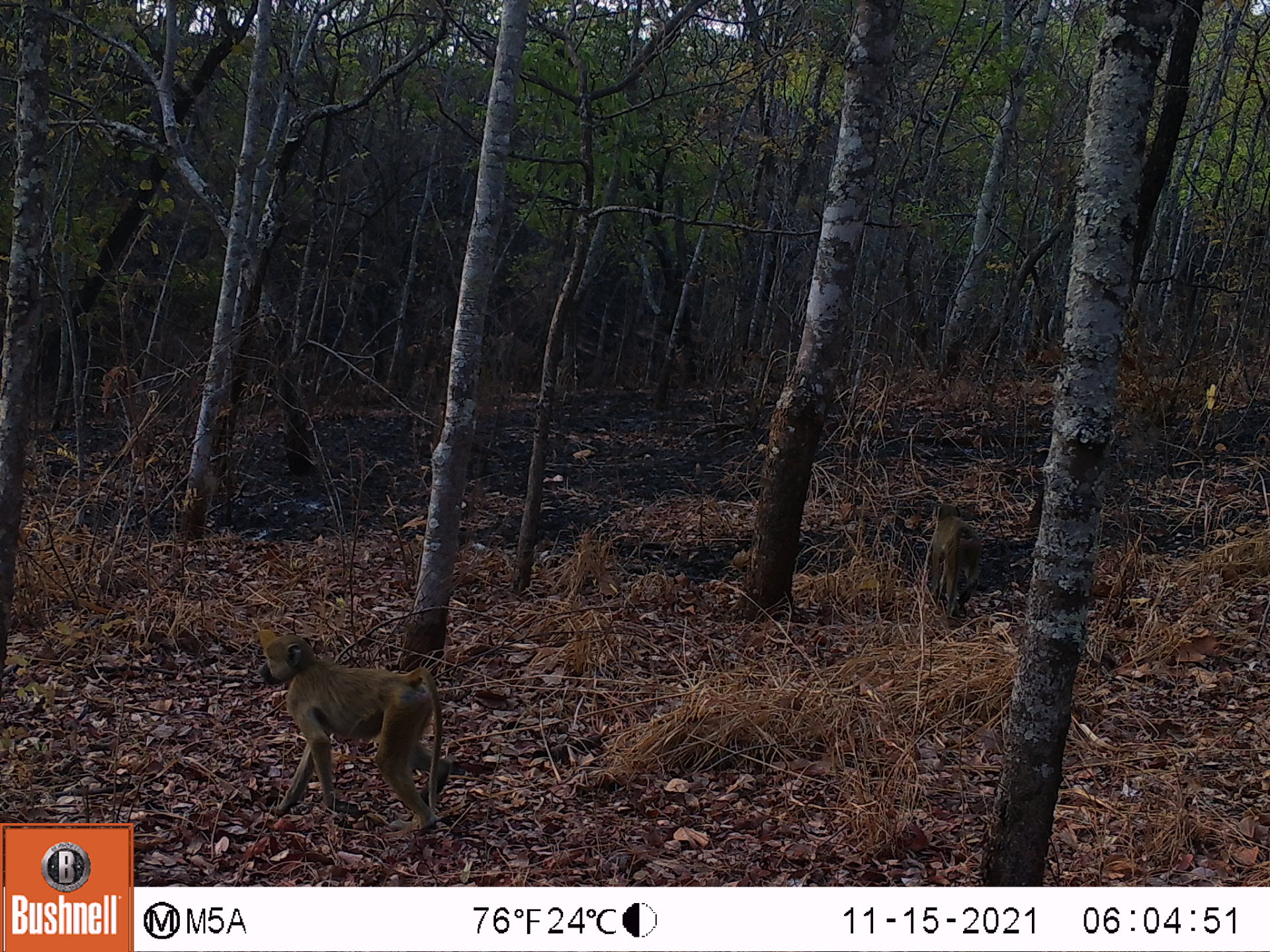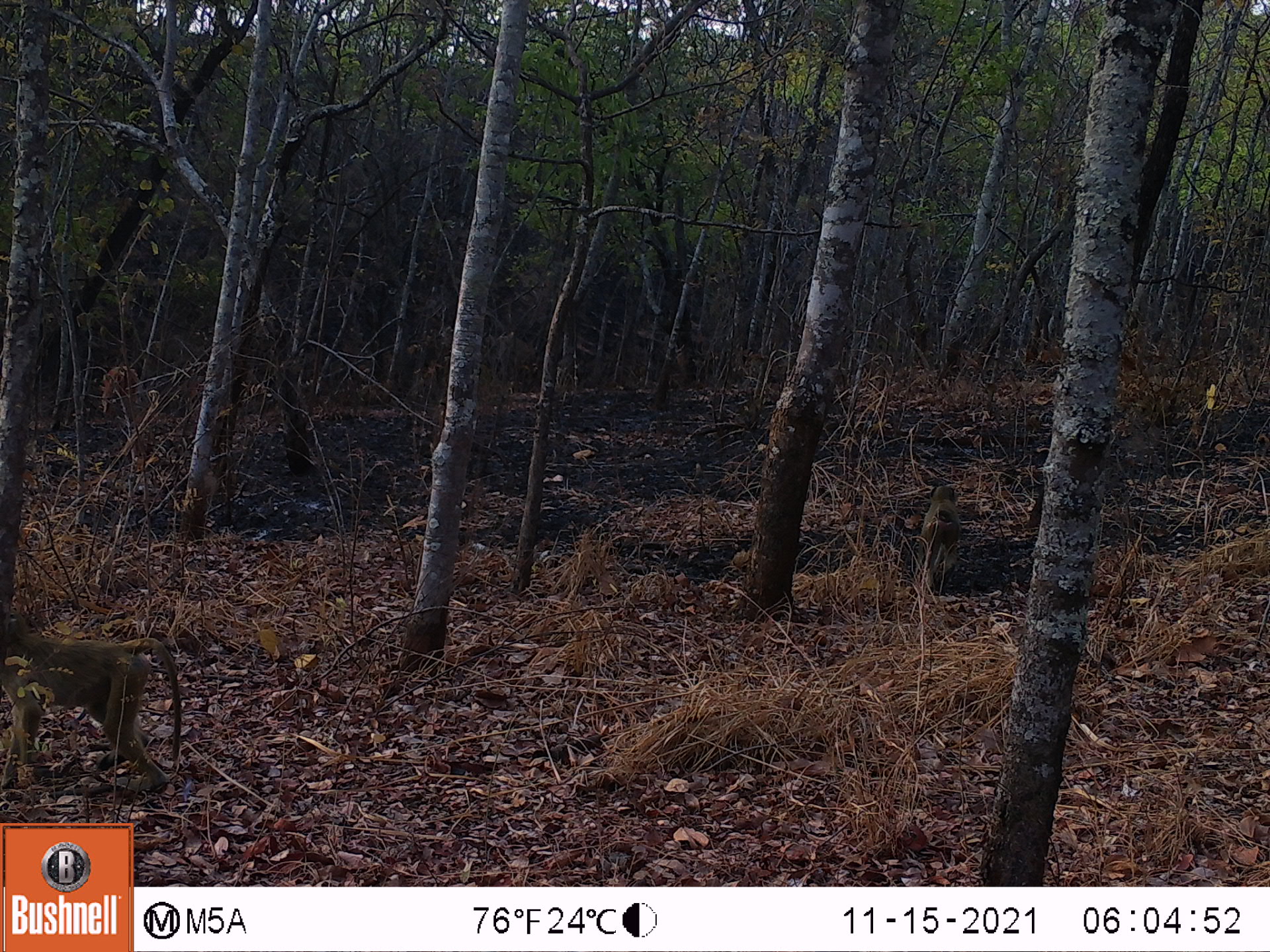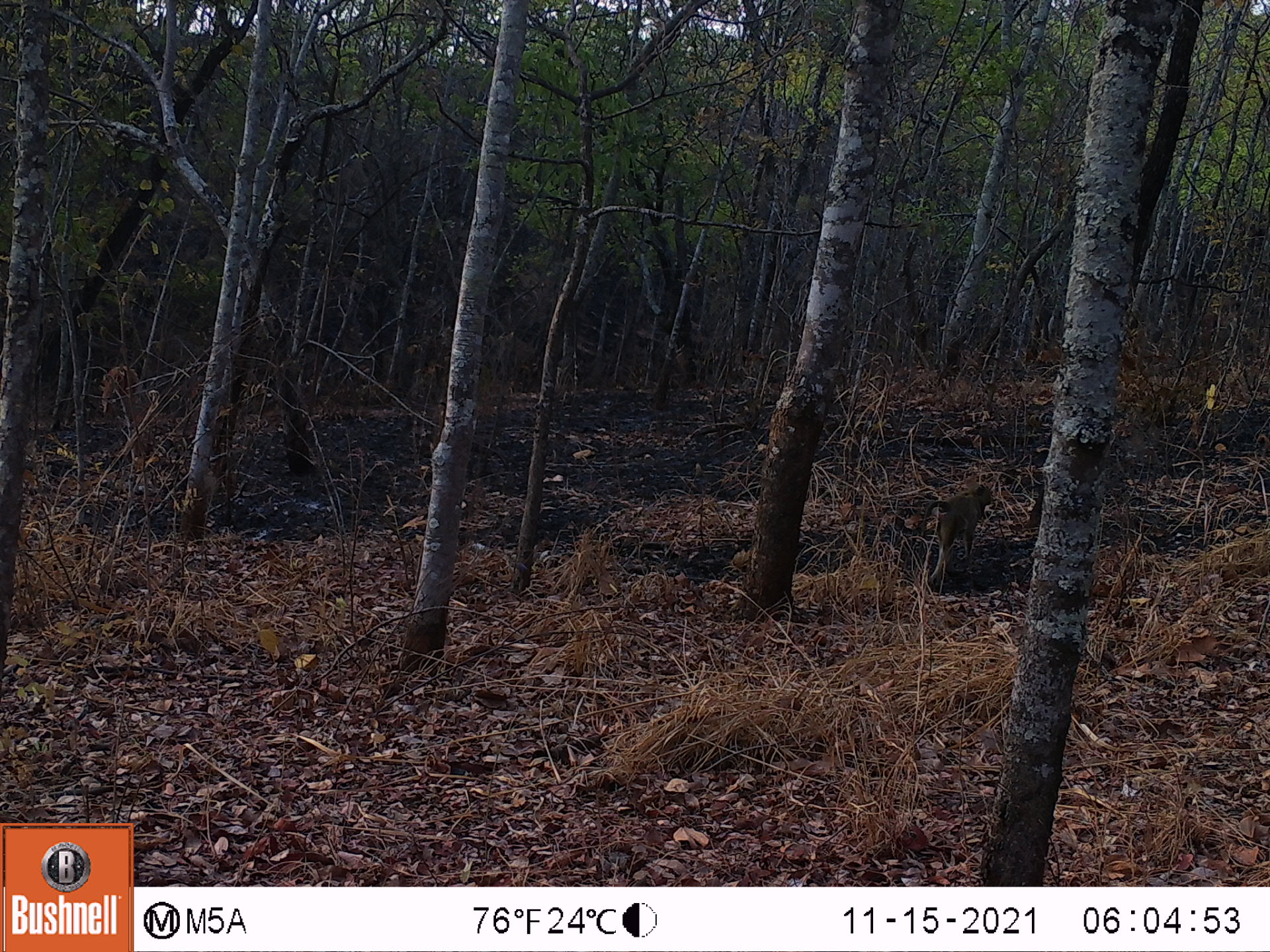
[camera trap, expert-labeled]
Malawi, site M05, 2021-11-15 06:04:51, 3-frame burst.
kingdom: Animalia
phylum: Chordata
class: Mammalia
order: Primates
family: Cercopithecidae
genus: Papio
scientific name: Papio cynocephalus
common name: yellow baboon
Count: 2.